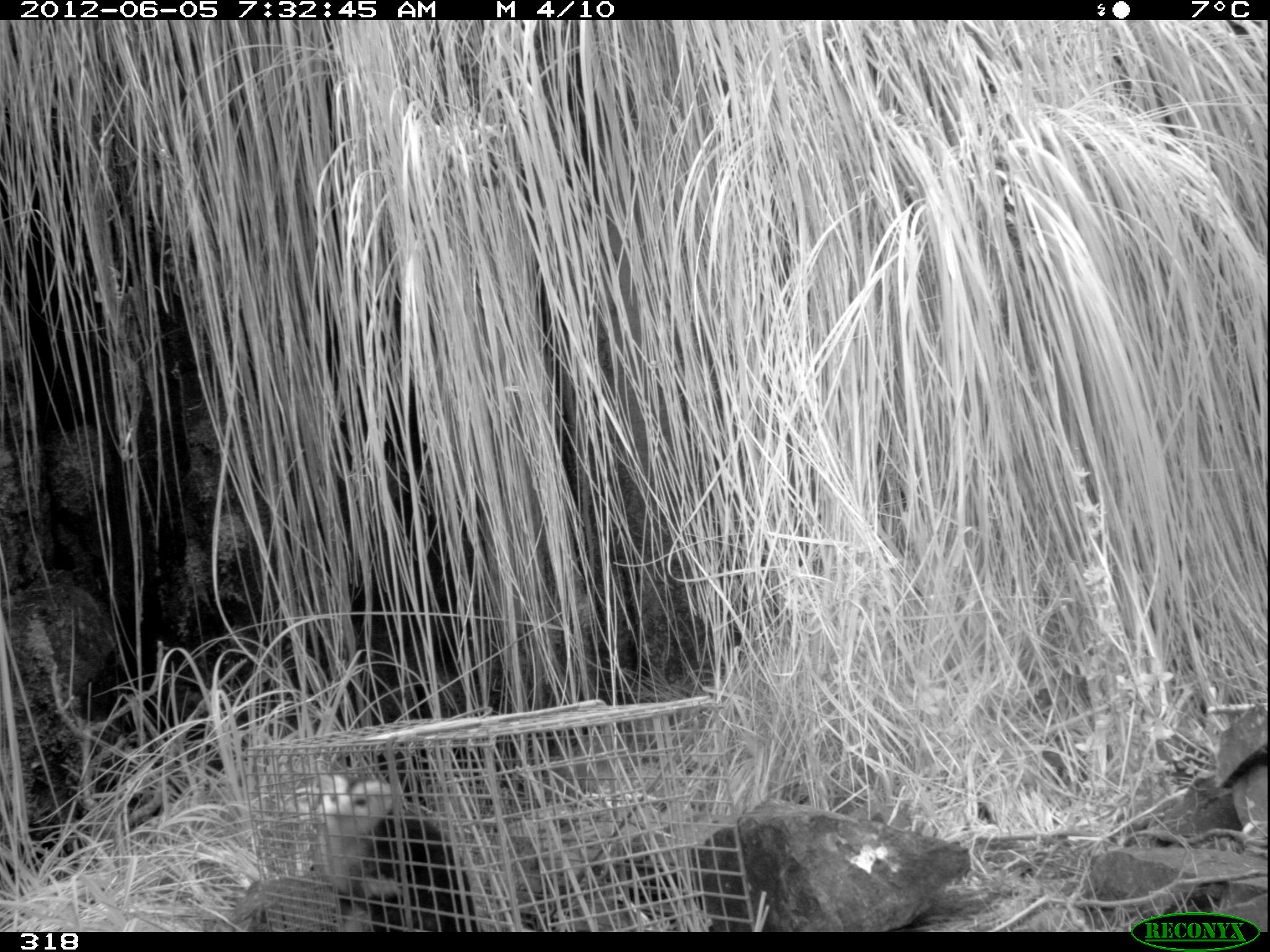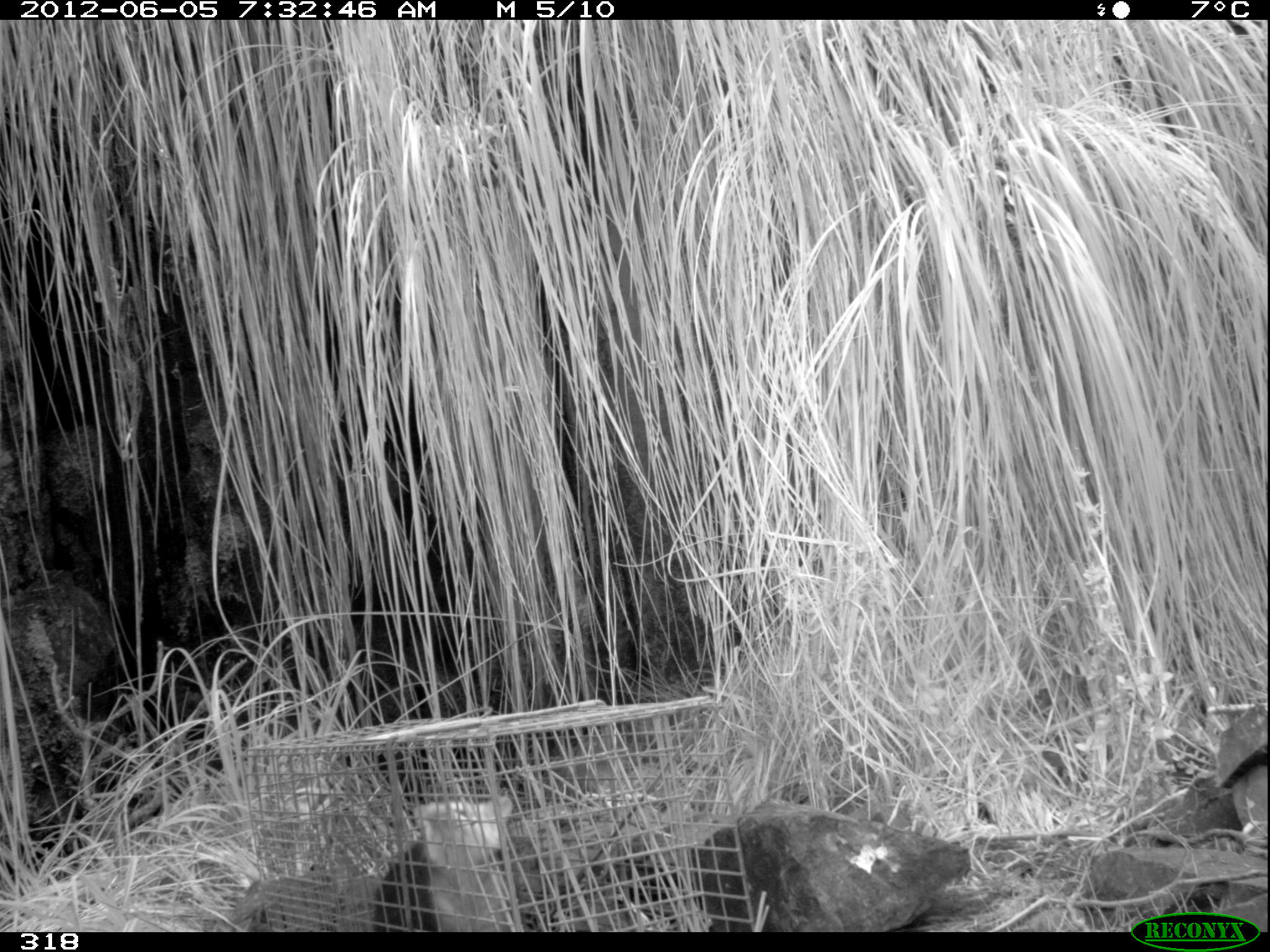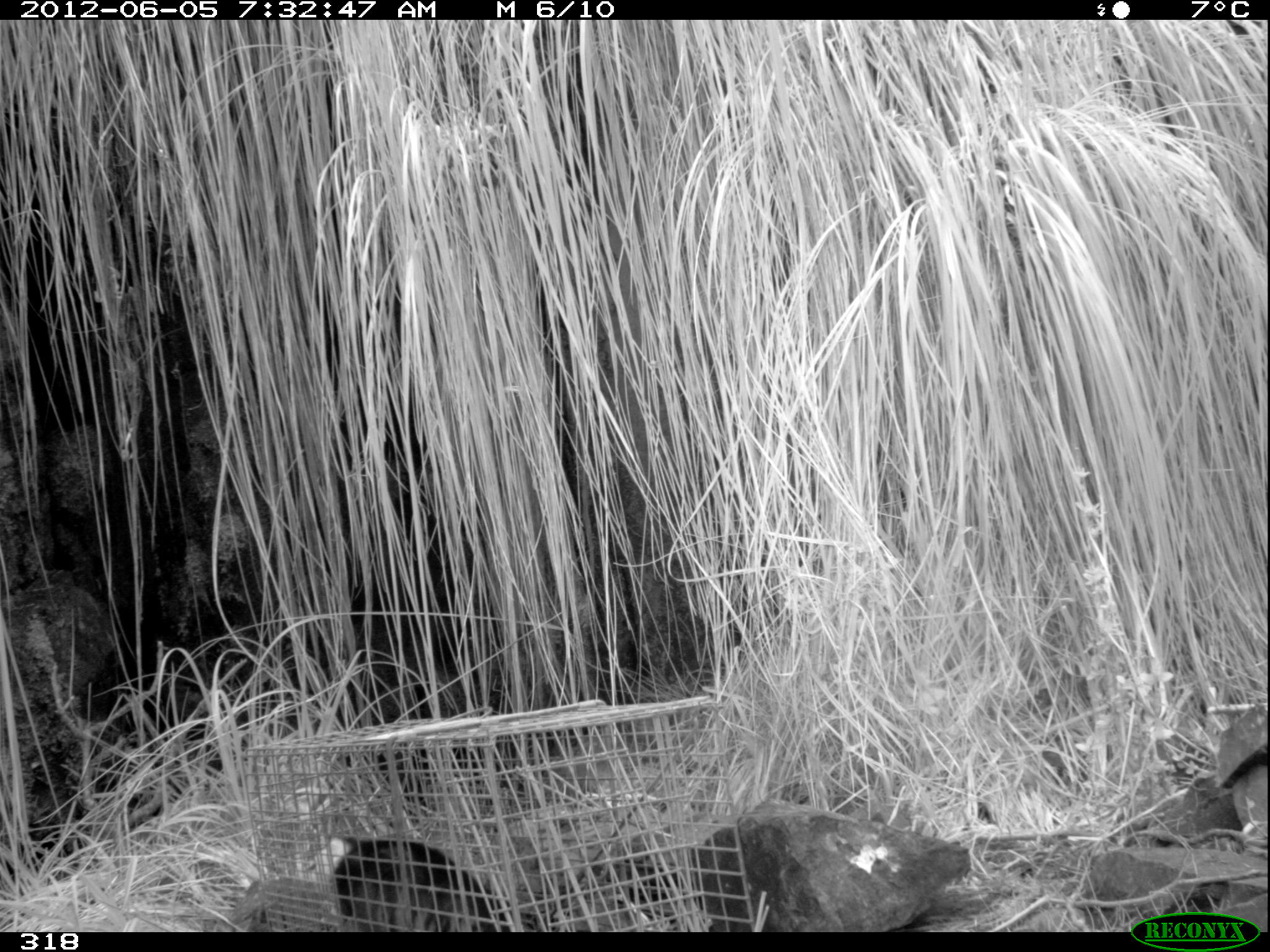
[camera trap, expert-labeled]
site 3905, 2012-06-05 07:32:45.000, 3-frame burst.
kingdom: Animalia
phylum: Chordata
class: Mammalia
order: Didelphimorphia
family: Didelphidae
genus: Didelphis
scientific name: Didelphis pernigra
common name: andean white-eared opossum